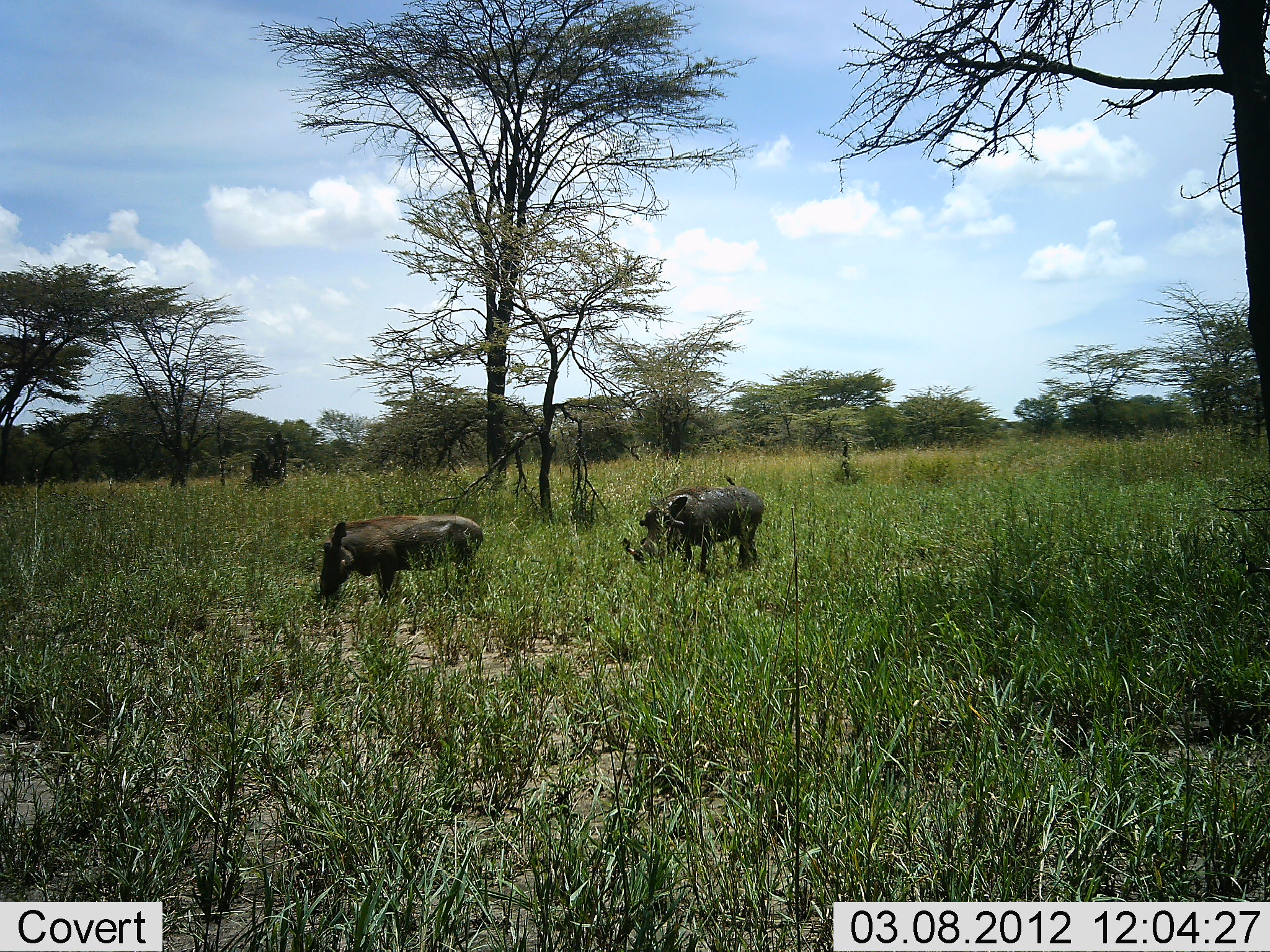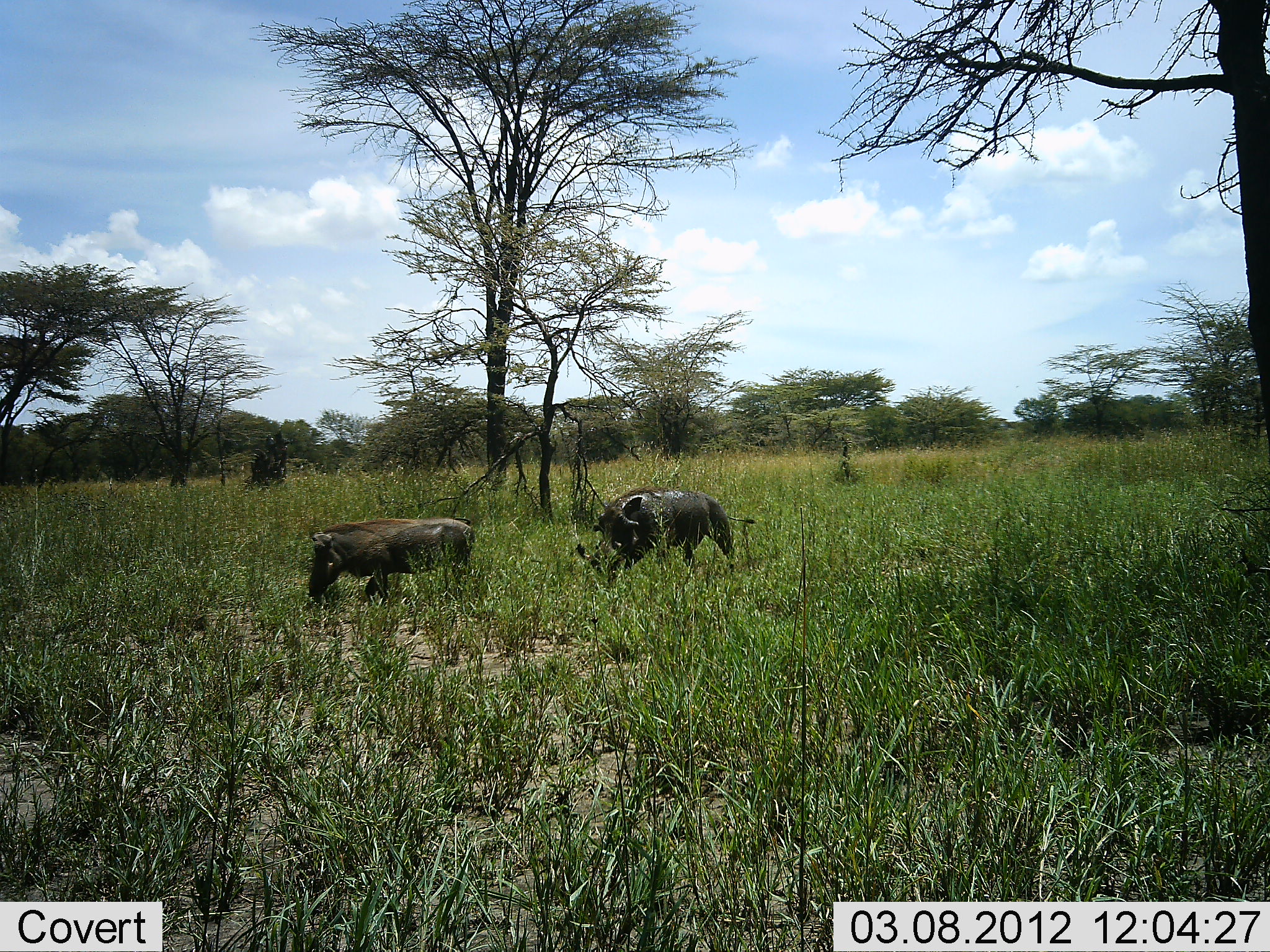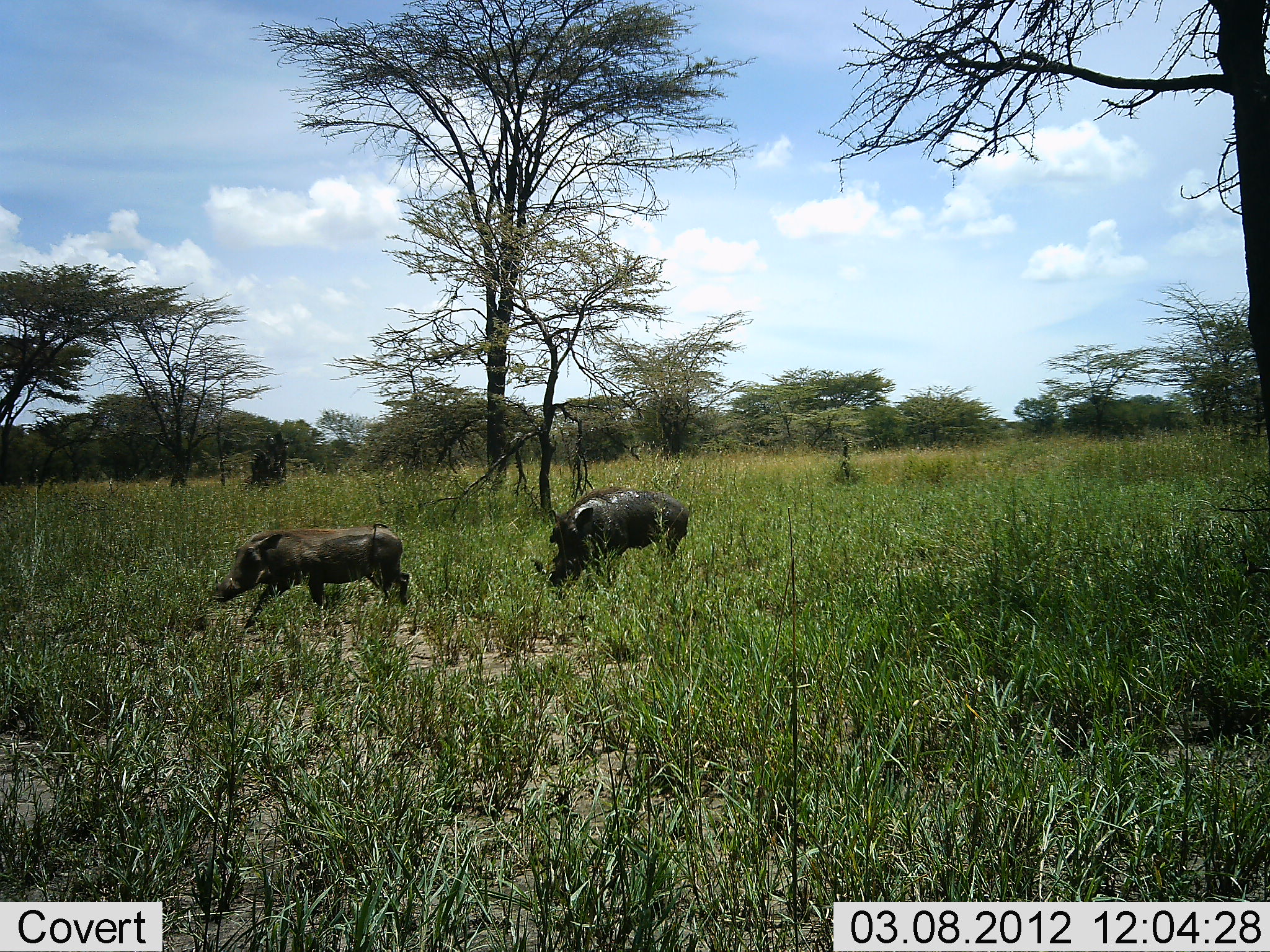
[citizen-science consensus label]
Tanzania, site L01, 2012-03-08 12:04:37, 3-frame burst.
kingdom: Animalia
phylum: Chordata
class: Mammalia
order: Artiodactyla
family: Suidae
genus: Phacochoerus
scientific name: Phacochoerus africanus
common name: warthog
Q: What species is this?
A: Warthog (Phacochoerus africanus).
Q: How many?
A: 2.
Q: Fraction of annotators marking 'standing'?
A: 0%.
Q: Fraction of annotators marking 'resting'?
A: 0%.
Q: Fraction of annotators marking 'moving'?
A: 89%.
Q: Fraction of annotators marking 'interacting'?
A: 0%.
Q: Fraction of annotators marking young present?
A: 6%.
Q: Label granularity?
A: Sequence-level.